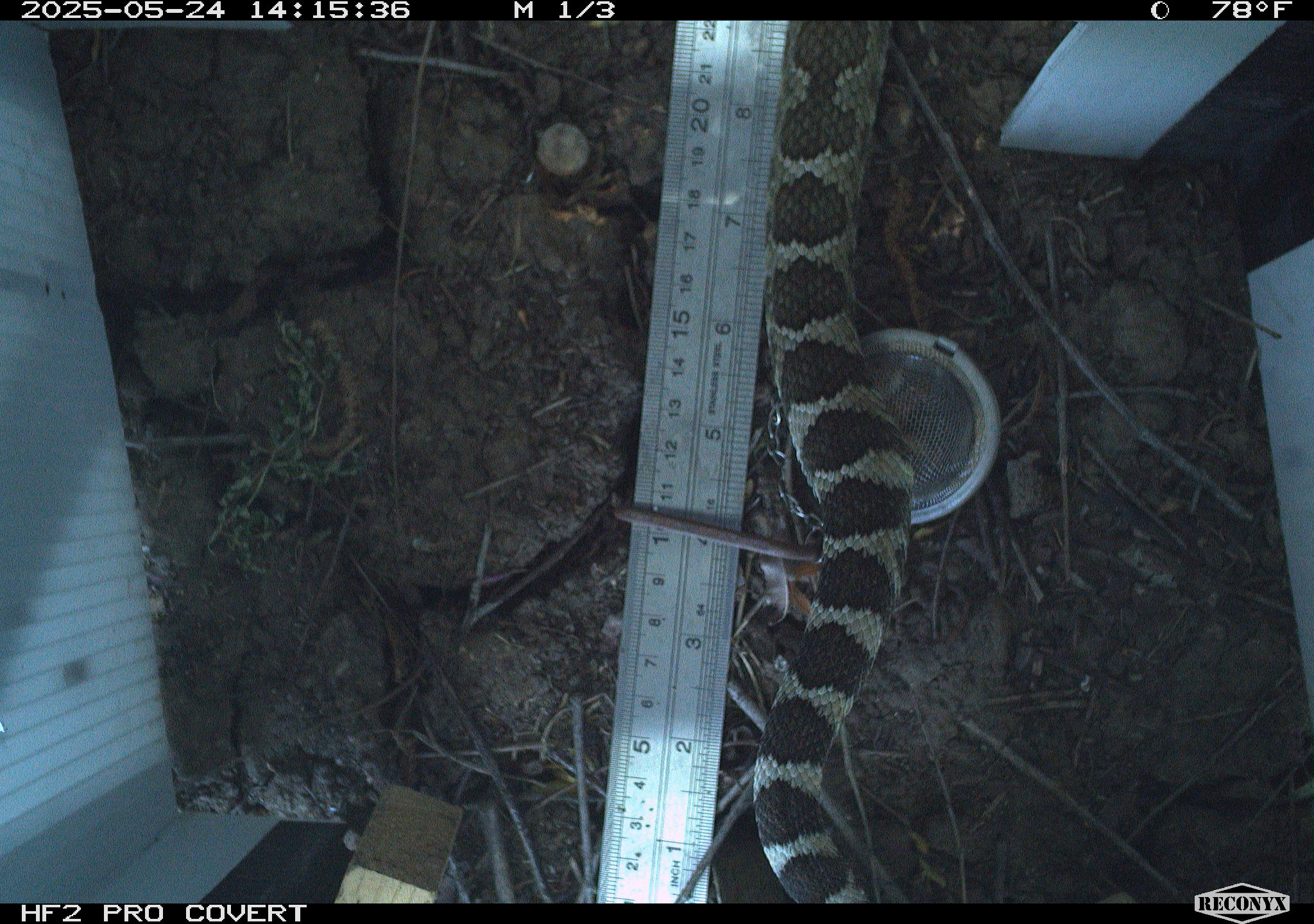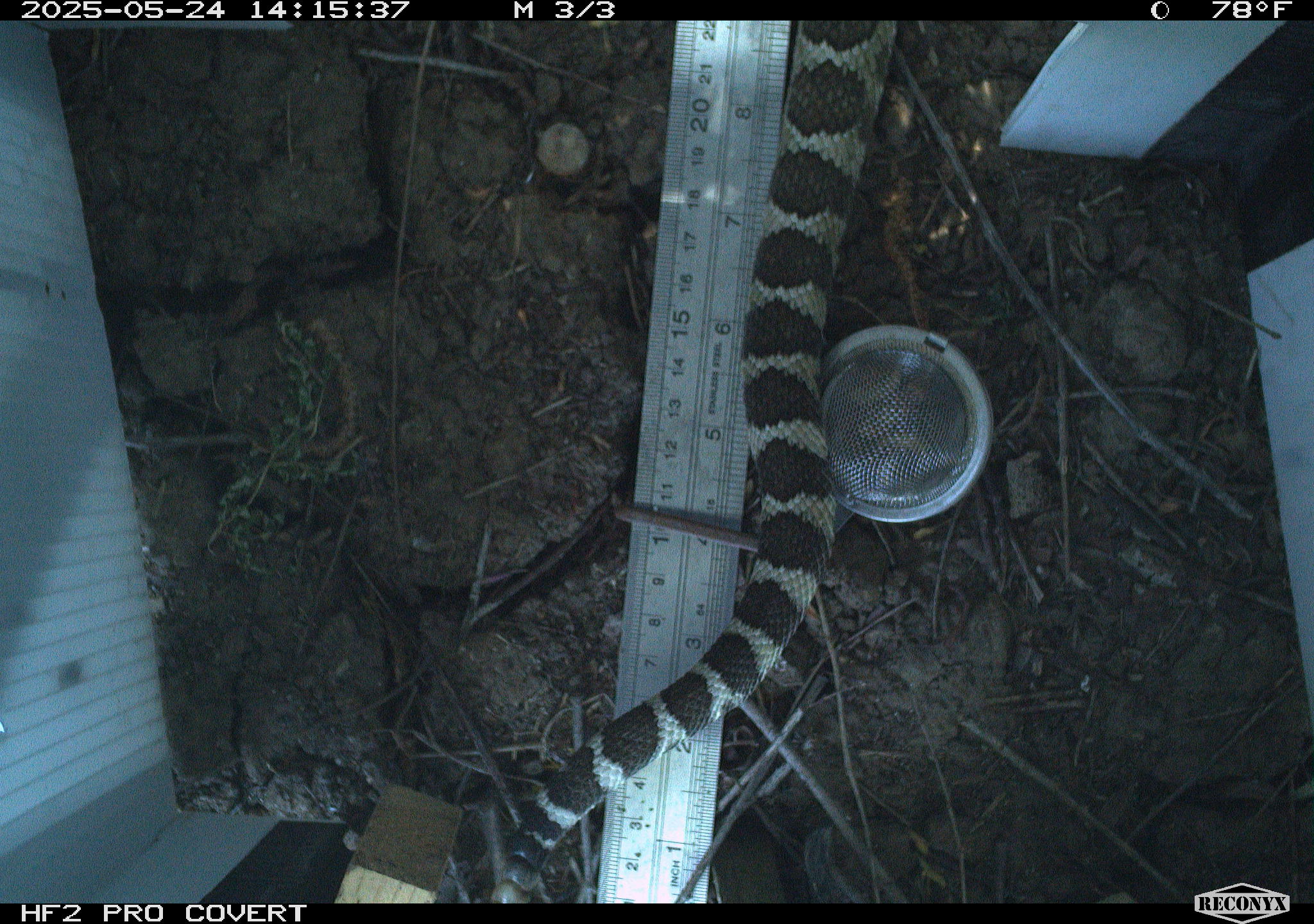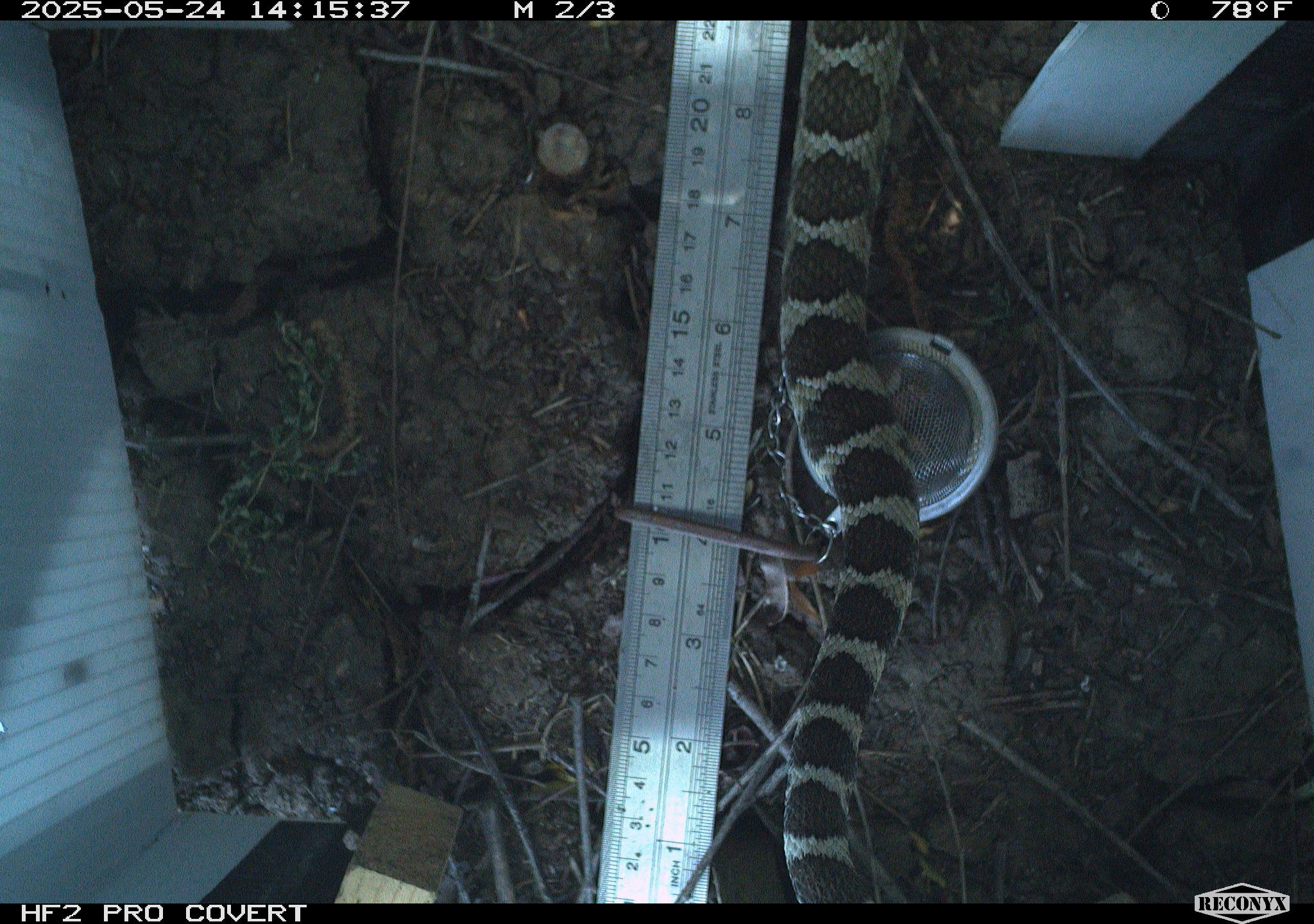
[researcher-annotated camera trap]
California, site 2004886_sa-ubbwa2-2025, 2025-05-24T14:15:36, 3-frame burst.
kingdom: Animalia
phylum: Chordata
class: Reptilia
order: Squamata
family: Viperidae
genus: Crotalus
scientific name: Crotalus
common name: rattlers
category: crotalus species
Crotalus species (rattlers) (Crotalus).